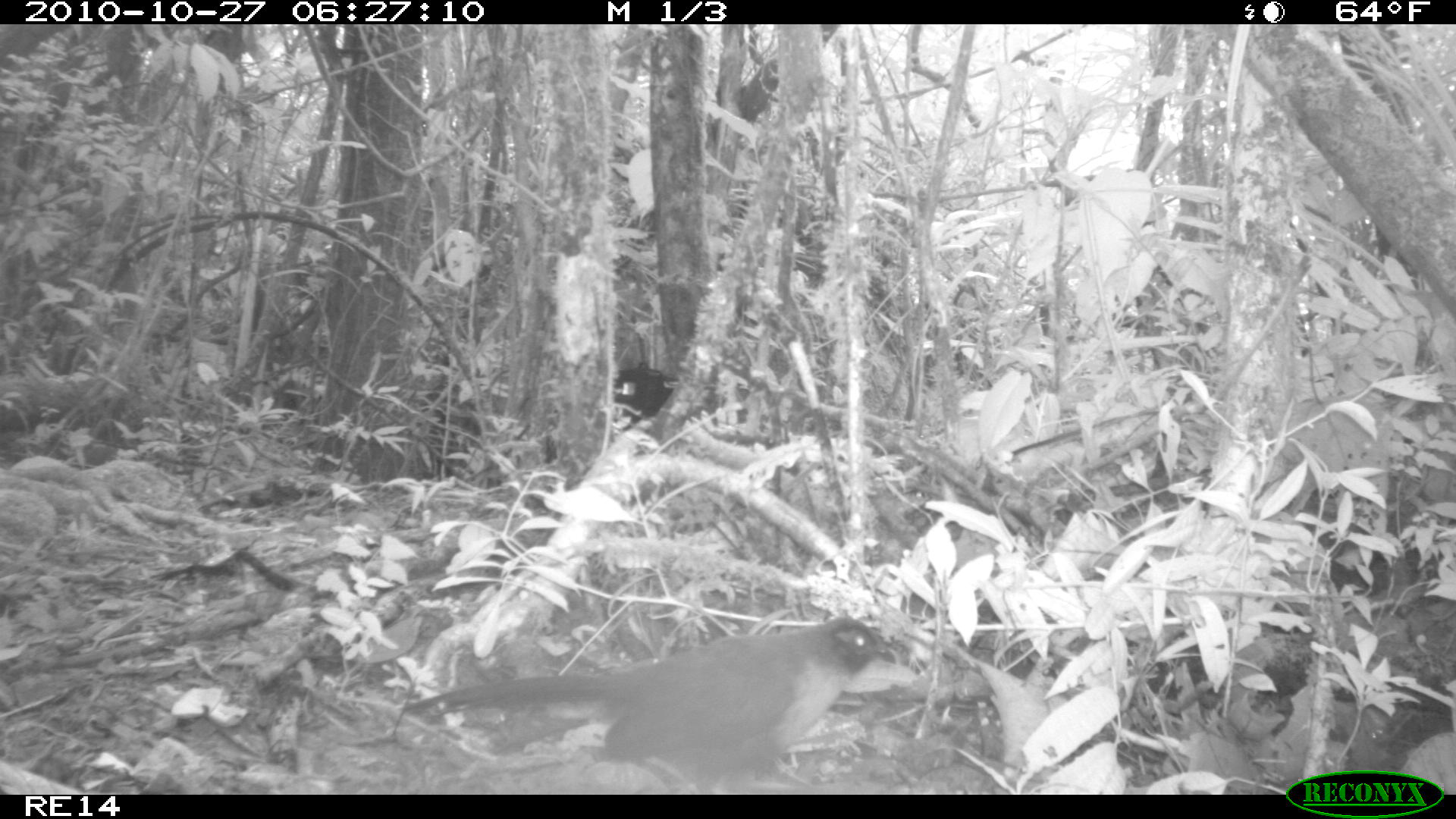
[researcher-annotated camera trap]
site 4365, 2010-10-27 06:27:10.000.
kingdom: Animalia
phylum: Chordata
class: Aves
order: Cuculiformes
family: Cuculidae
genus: Coua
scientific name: Coua serriana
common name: red-breasted coua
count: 1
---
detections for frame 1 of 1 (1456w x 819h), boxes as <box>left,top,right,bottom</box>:
coua serriana: <box>399,612,896,791</box>